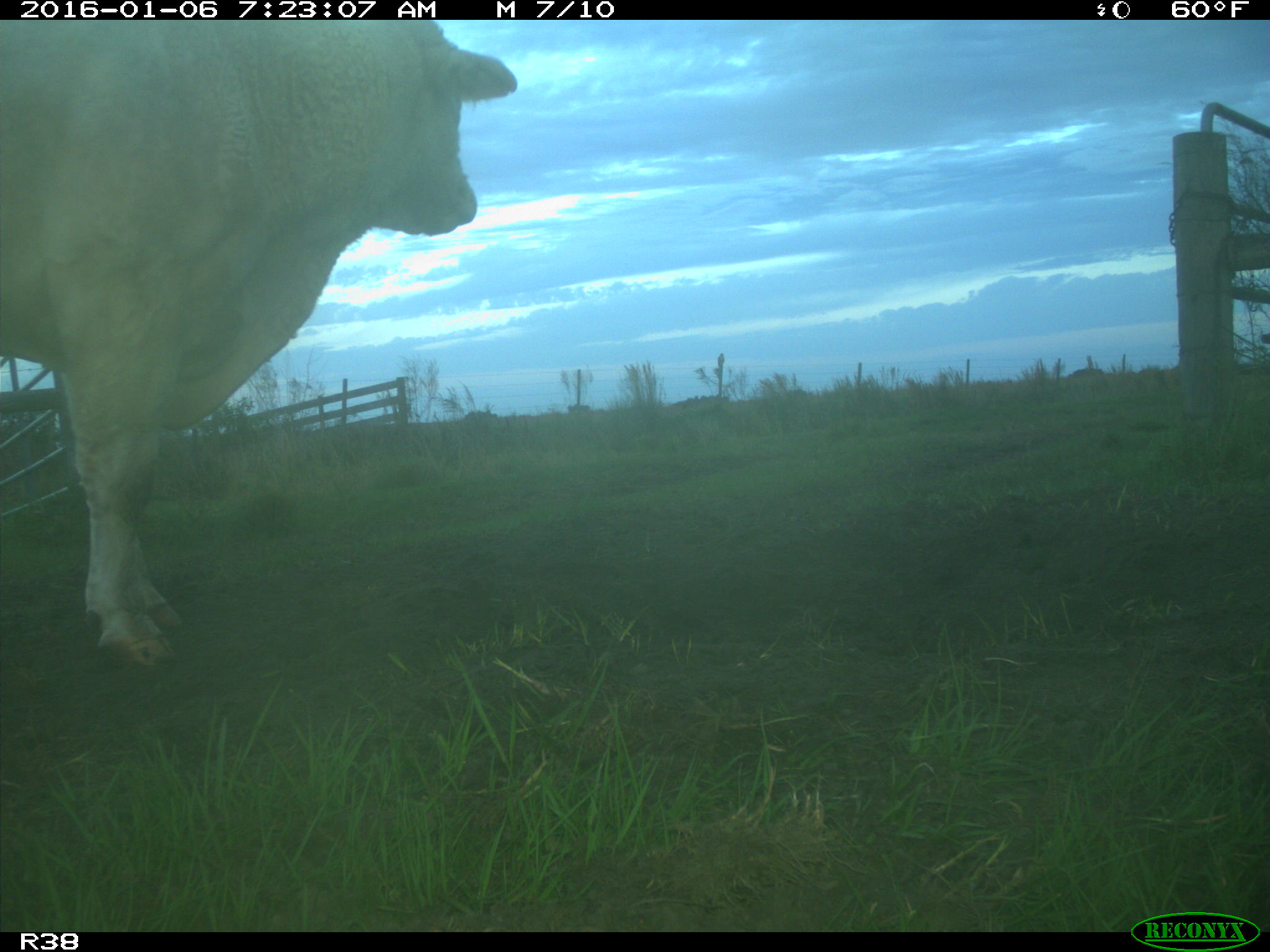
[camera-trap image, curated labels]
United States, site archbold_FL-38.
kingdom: Animalia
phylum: Chordata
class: Mammalia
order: Artiodactyla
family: Bovidae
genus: Bos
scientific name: Bos taurus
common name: domestic cow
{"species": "Bos taurus (domestic cow)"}